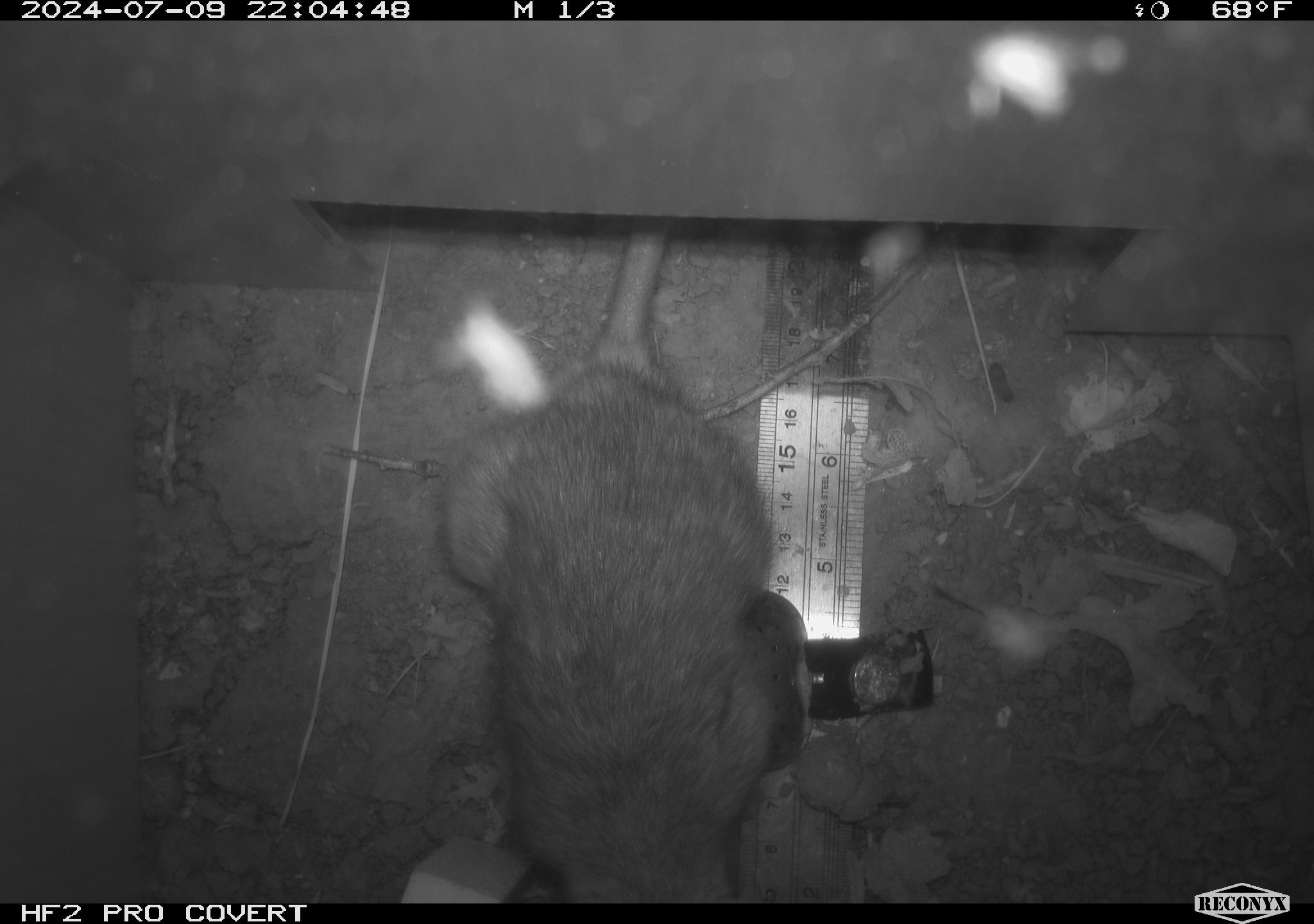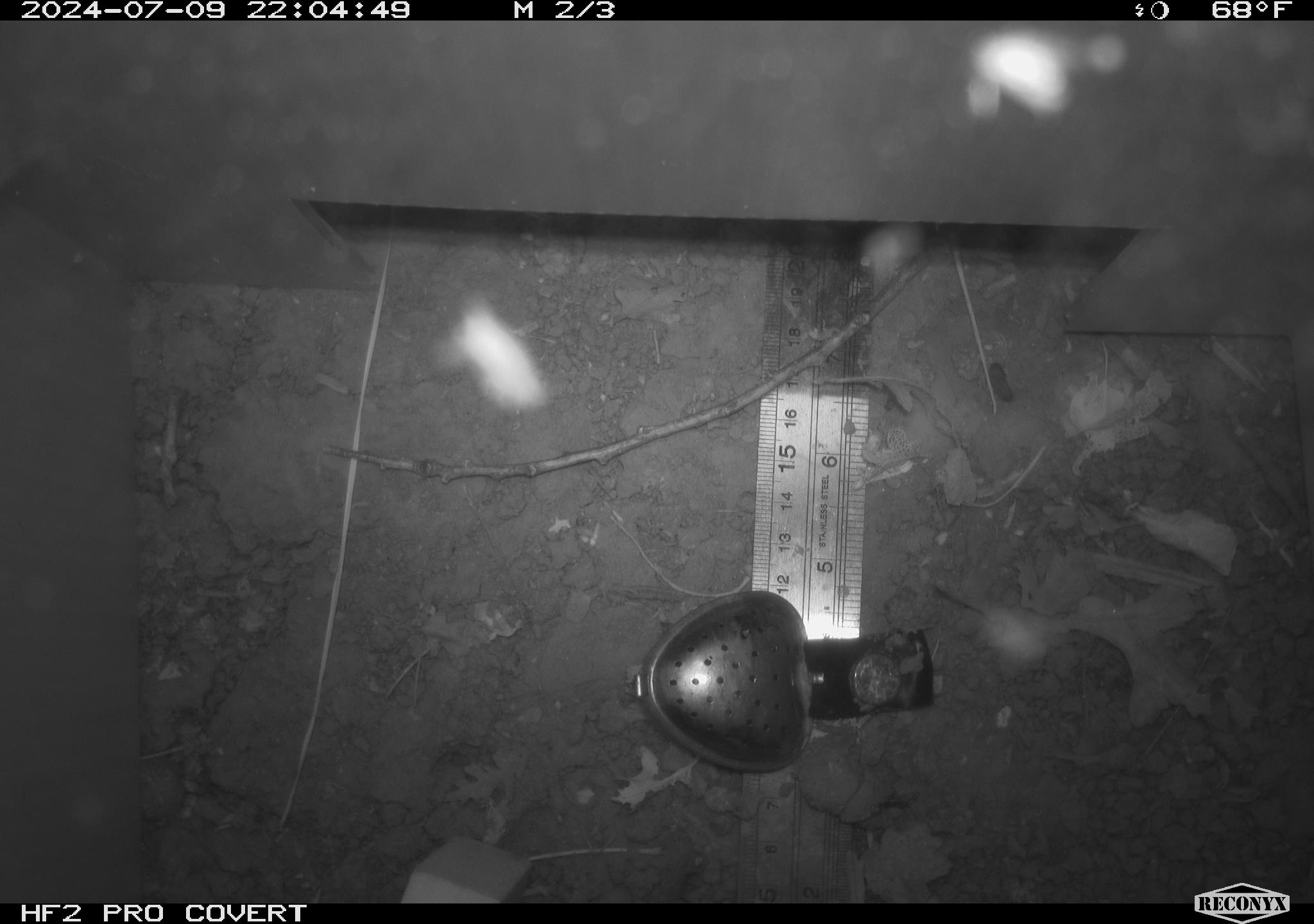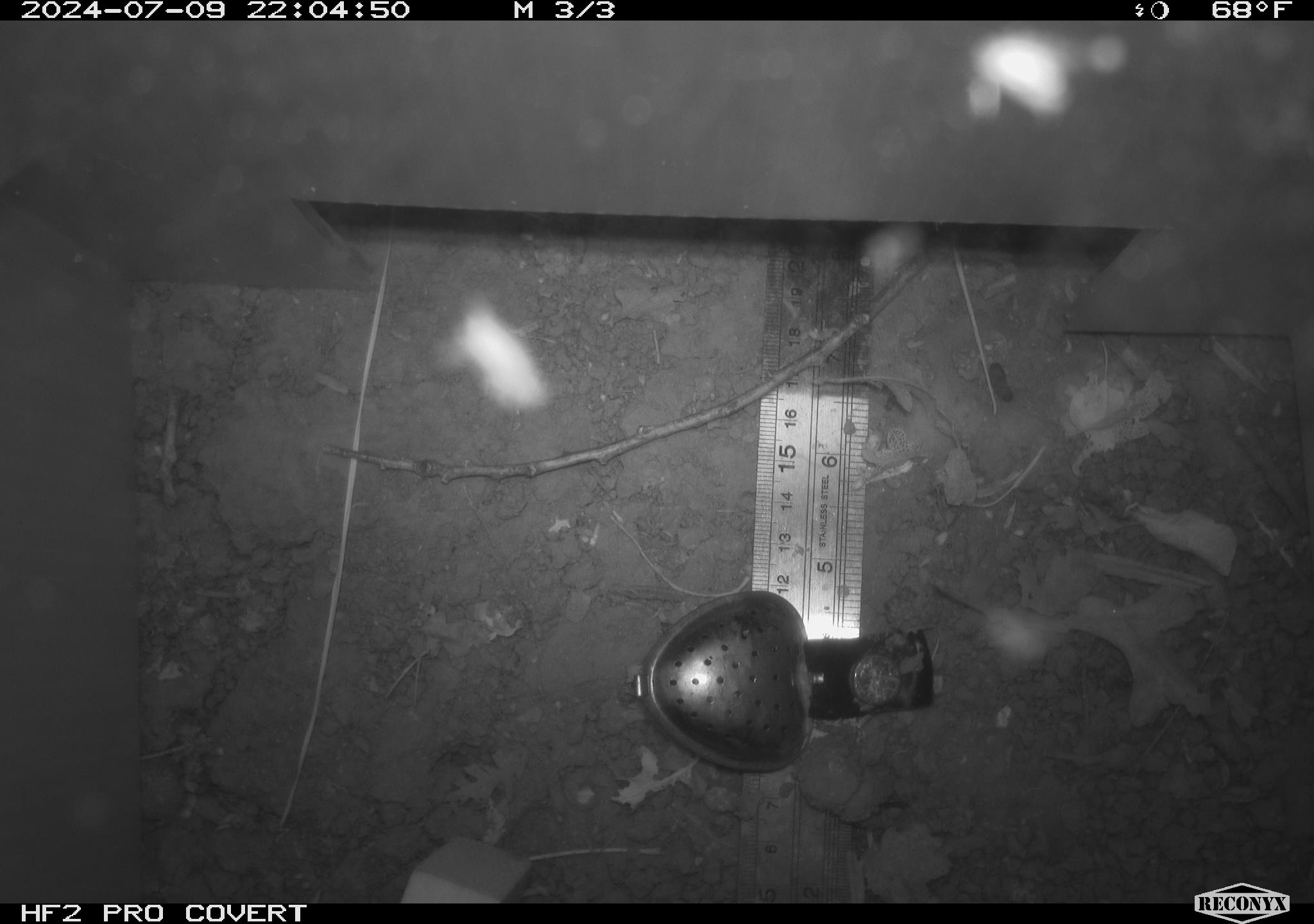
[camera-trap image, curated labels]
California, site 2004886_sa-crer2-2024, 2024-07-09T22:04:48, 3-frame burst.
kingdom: Animalia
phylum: Chordata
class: Mammalia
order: Rodentia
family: Muridae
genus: Rattus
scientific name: Rattus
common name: rat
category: rattus species